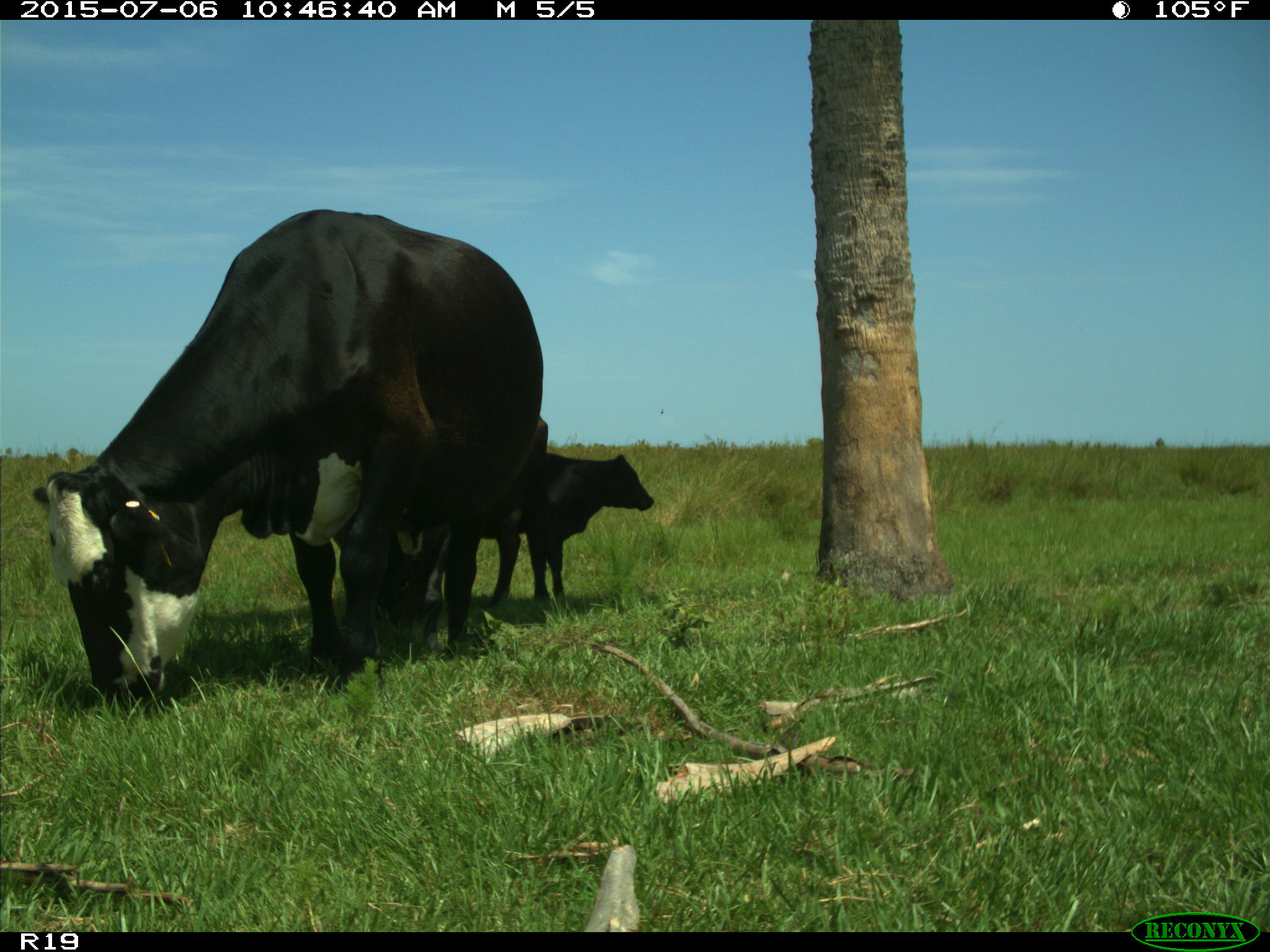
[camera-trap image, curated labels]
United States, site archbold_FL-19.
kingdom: Animalia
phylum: Chordata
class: Mammalia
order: Artiodactyla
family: Bovidae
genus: Bos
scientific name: Bos taurus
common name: domestic cow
Bos taurus (domestic cow).